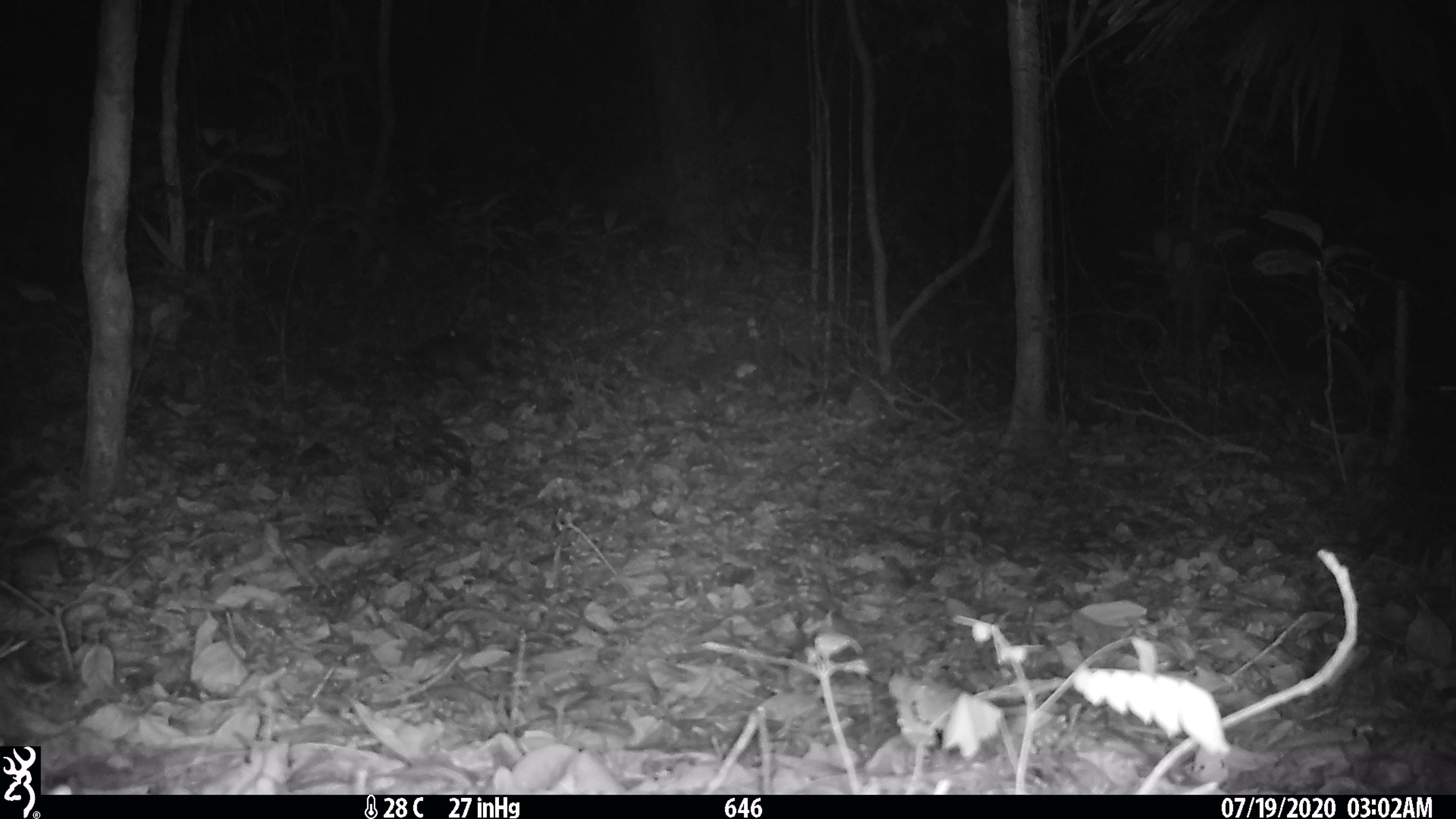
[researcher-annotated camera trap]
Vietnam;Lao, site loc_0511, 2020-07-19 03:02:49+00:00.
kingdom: Animalia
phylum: Chordata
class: Mammalia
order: Rodentia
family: Hystricidae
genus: Atherurus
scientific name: Atherurus macrourus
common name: asiatic brush-tailed porcupine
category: asiatic brush tailed porcupine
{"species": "asiatic brush tailed porcupine (asiatic brush-tailed porcupine) (Atherurus macrourus)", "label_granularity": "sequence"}